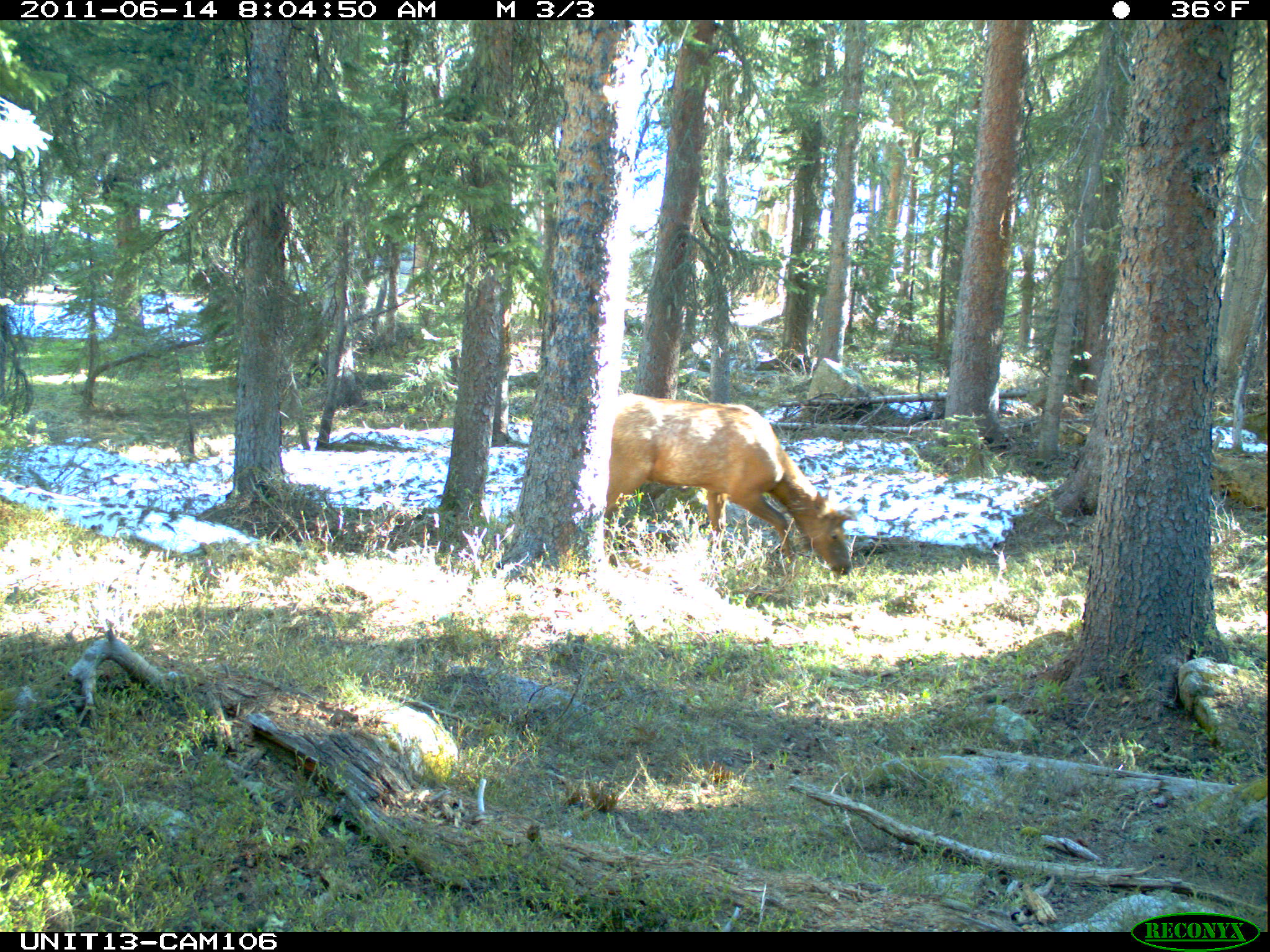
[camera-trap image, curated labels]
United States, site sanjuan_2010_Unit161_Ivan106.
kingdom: Animalia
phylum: Chordata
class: Mammalia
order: Artiodactyla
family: Cervidae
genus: Cervus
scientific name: Cervus elaphus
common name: red deer